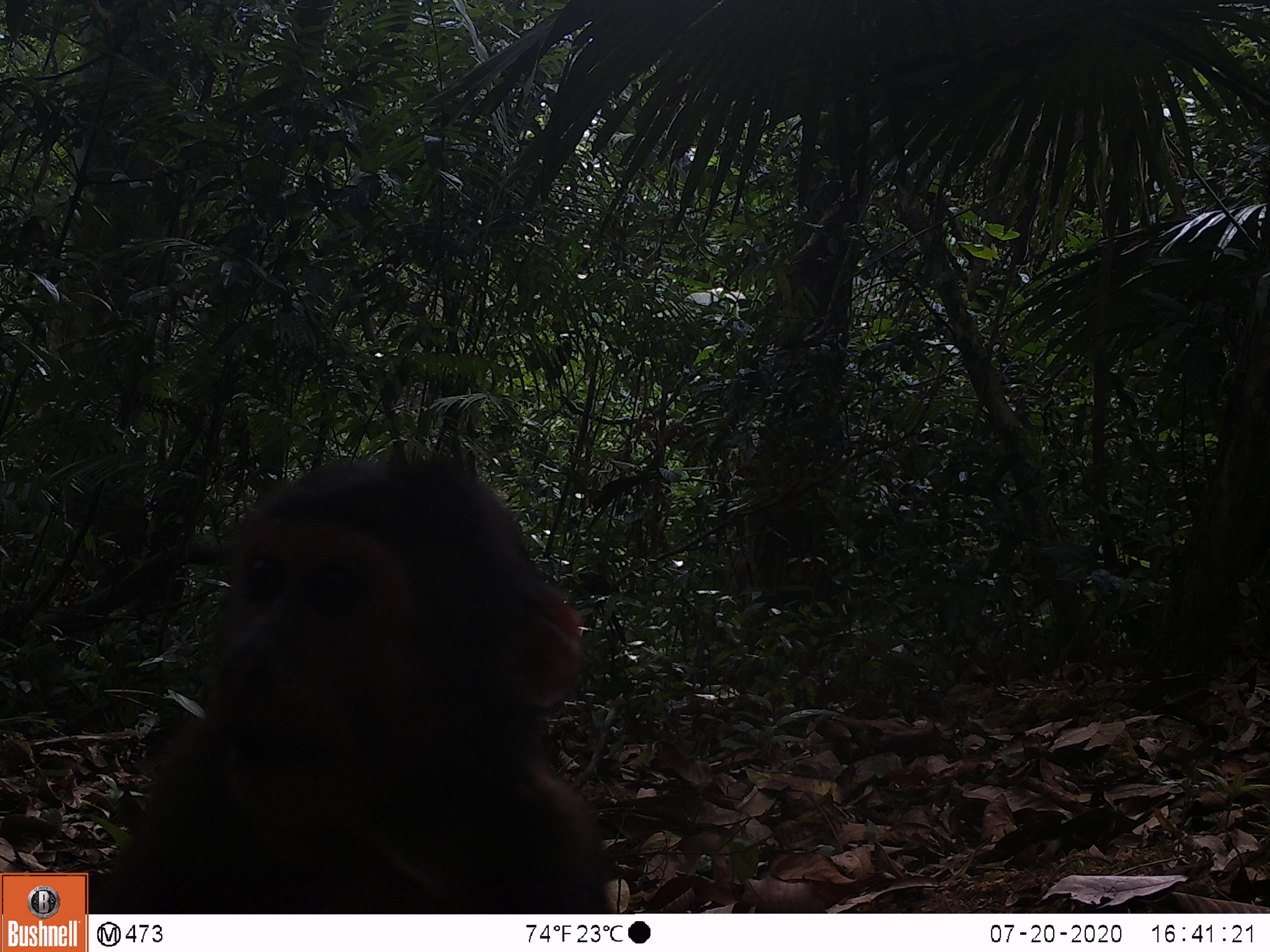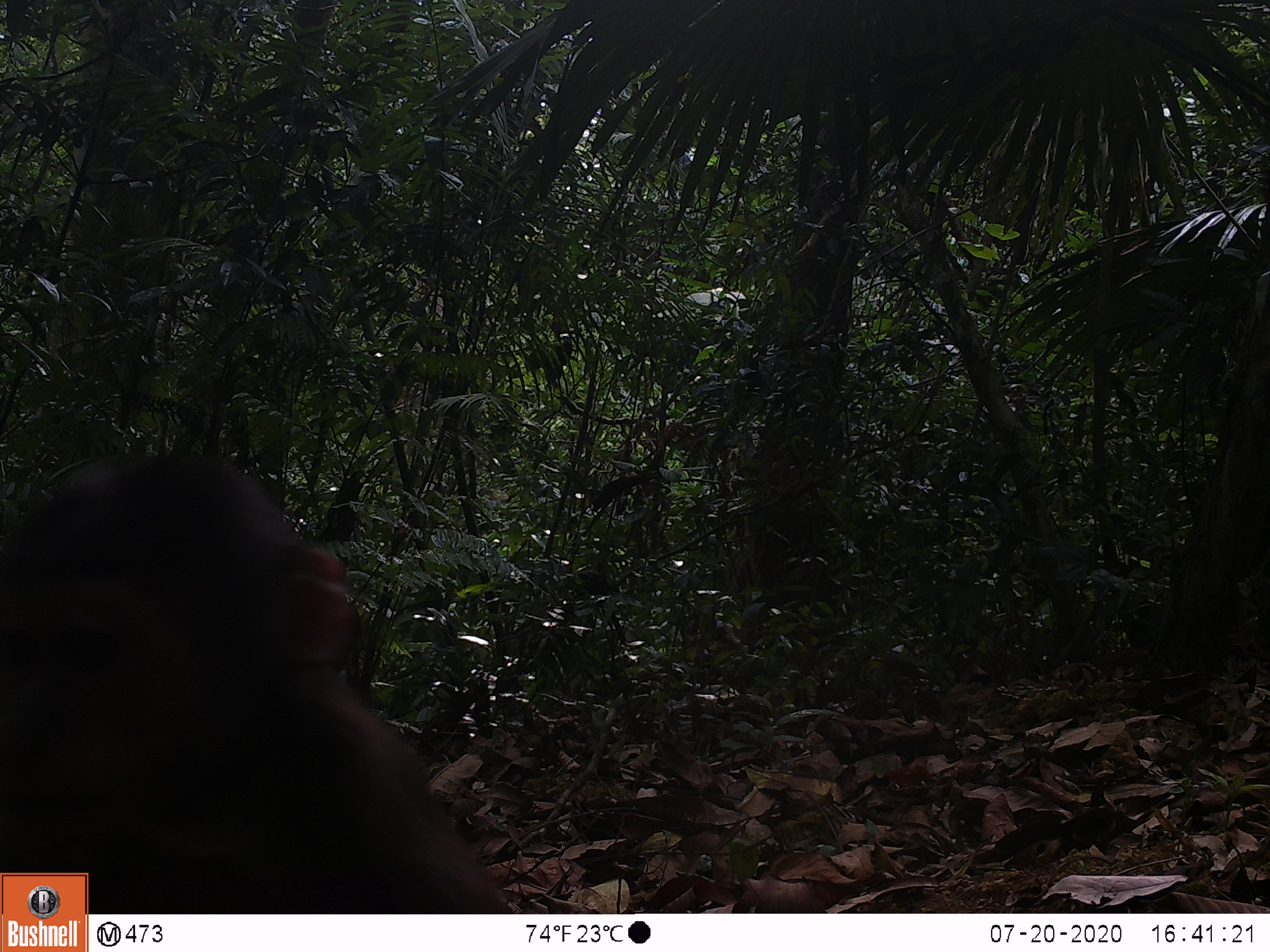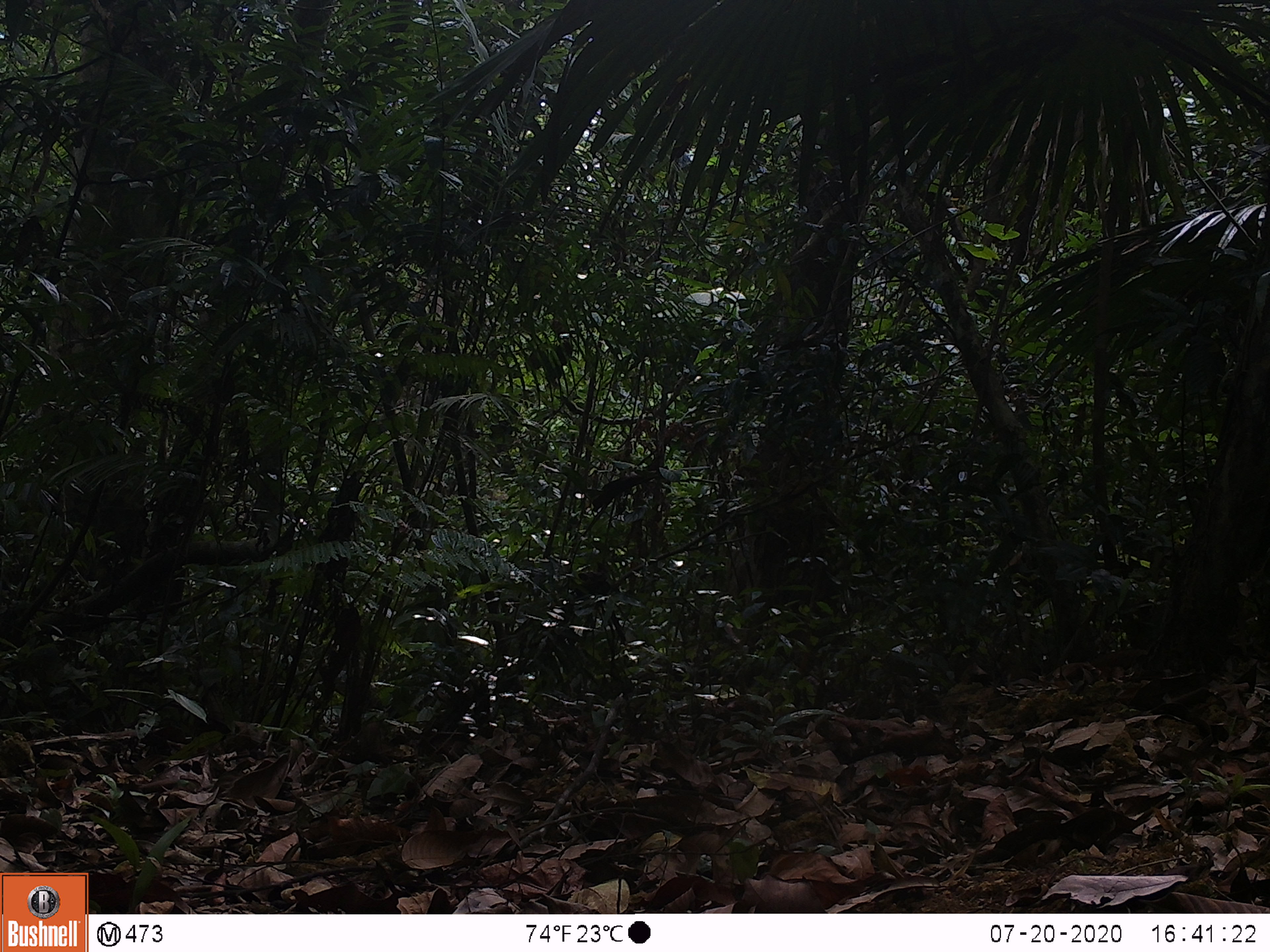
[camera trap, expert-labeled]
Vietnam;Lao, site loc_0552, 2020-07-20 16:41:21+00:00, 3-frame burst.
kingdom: Animalia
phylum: Chordata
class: Mammalia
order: Primates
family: Cercopithecidae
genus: Macaca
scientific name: Macaca arctoides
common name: stump-tailed macaque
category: stump tailed macaque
Stump tailed macaque (stump-tailed macaque) (Macaca arctoides). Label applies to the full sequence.